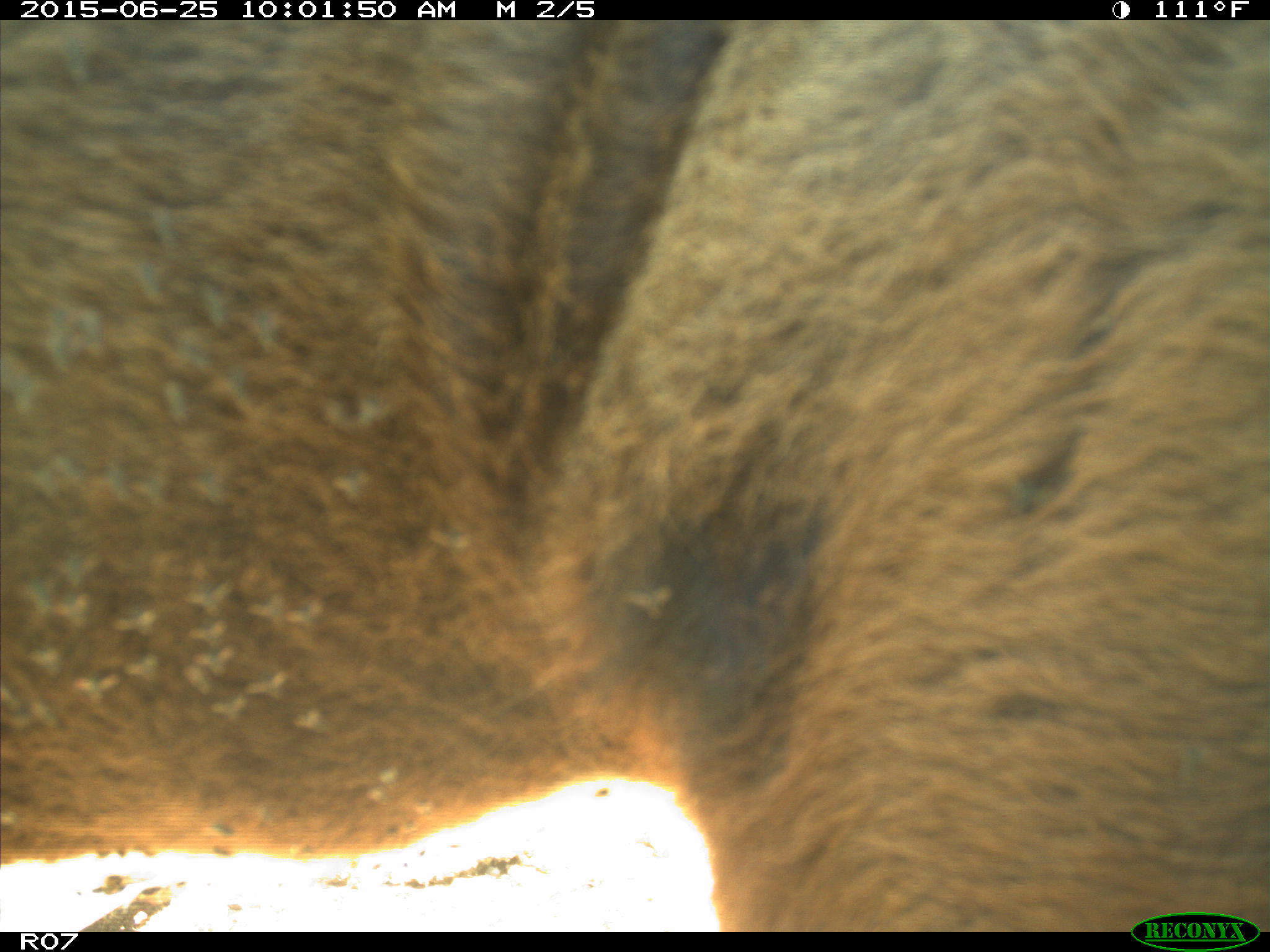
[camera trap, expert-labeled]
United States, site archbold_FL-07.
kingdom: Animalia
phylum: Chordata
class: Mammalia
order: Artiodactyla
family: Bovidae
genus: Bos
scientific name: Bos taurus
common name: domestic cow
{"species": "Bos taurus (domestic cow)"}